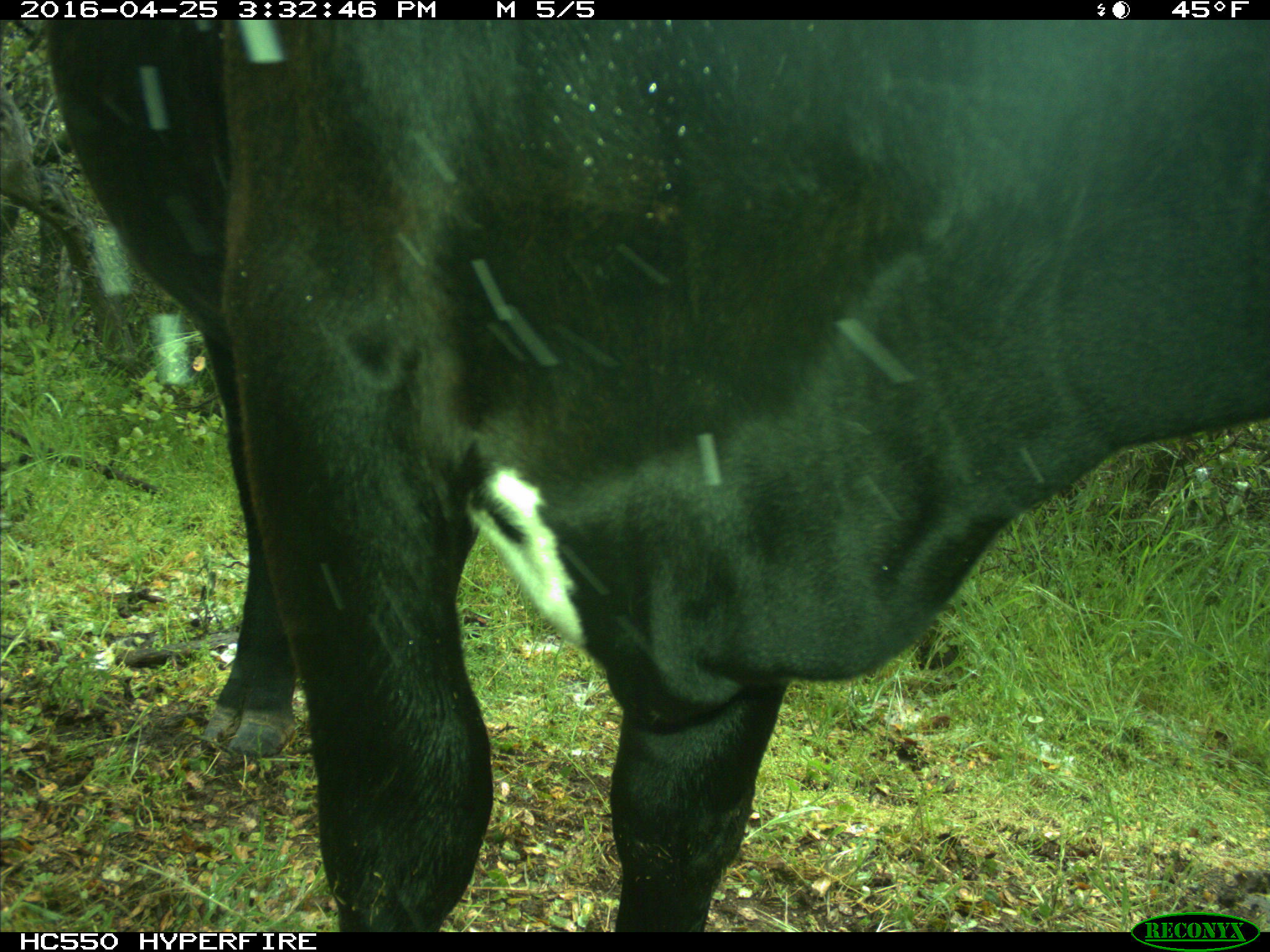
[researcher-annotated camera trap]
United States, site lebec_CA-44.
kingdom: Animalia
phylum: Chordata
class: Mammalia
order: Artiodactyla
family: Bovidae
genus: Bos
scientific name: Bos taurus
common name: domestic cow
Bos taurus (domestic cow).